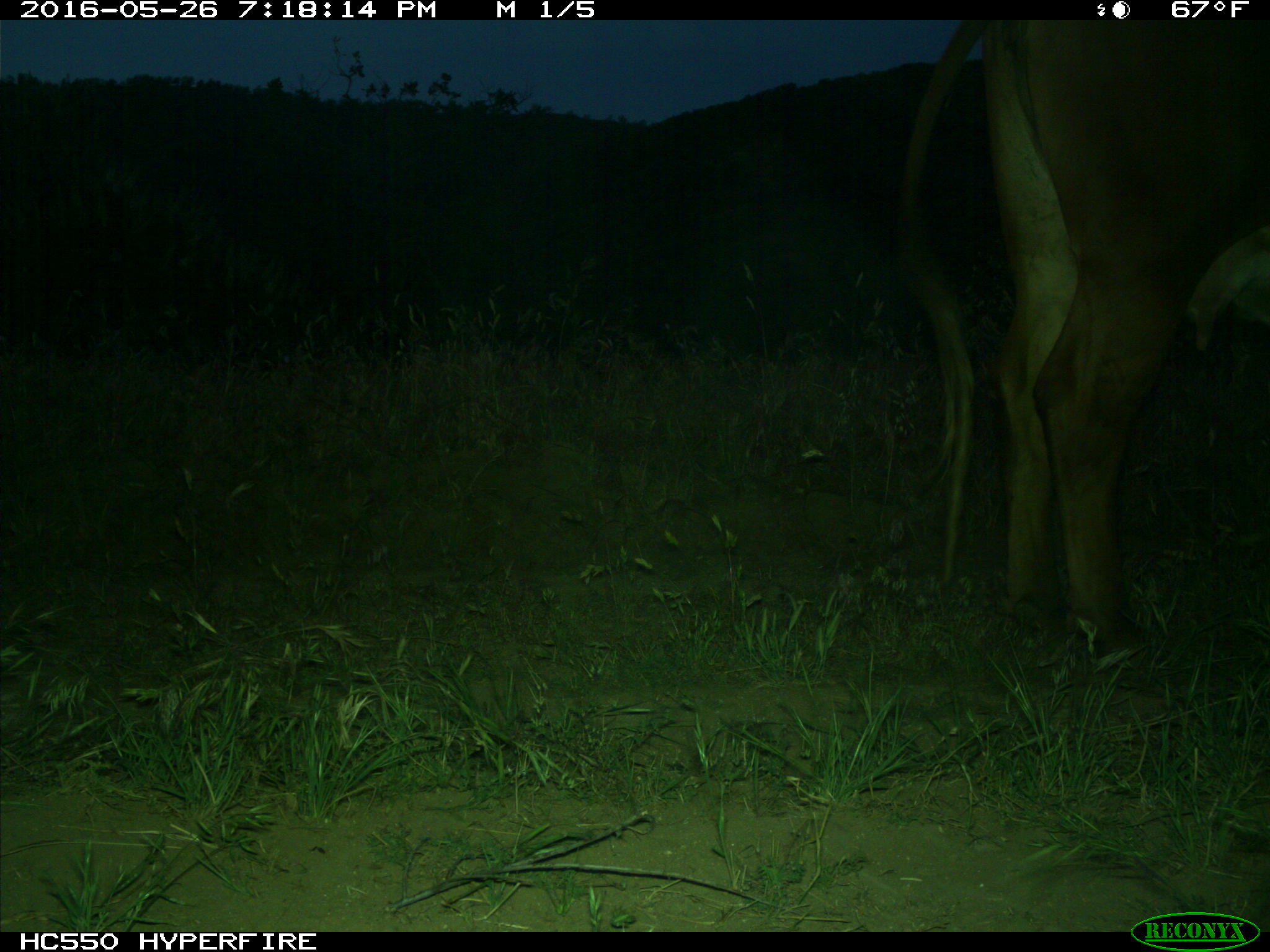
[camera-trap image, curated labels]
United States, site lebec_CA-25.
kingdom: Animalia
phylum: Chordata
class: Mammalia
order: Artiodactyla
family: Bovidae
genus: Bos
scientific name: Bos taurus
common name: domestic cow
Bos taurus (domestic cow).